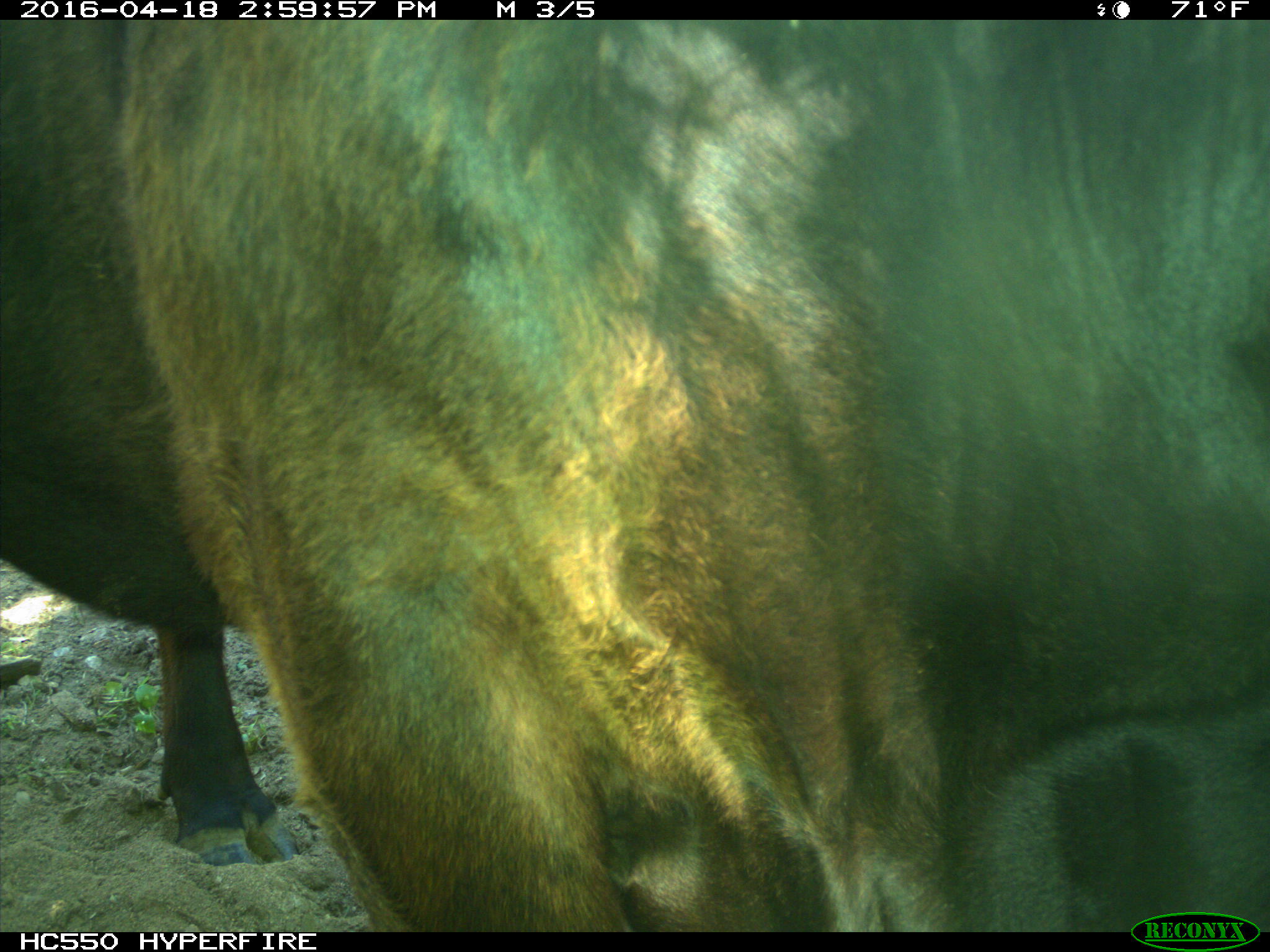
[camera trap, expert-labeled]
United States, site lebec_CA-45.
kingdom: Animalia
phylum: Chordata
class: Mammalia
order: Artiodactyla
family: Bovidae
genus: Bos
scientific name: Bos taurus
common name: domestic cow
Bos taurus (domestic cow).